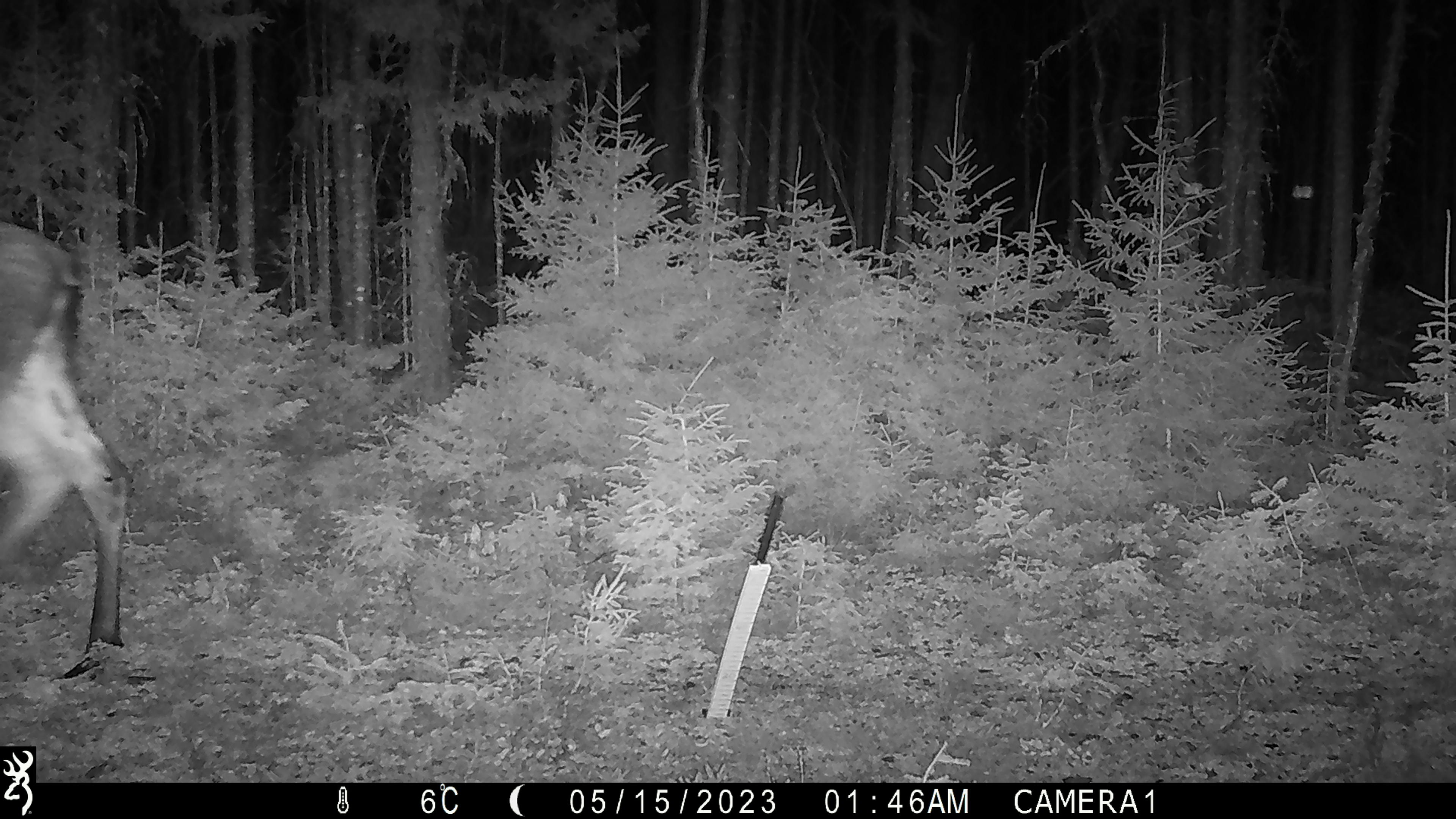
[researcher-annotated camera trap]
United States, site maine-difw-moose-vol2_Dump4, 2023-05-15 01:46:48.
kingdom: Animalia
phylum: Chordata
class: Mammalia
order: Artiodactyla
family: Cervidae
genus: Alces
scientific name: Alces alces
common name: moose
Moose (Alces alces).